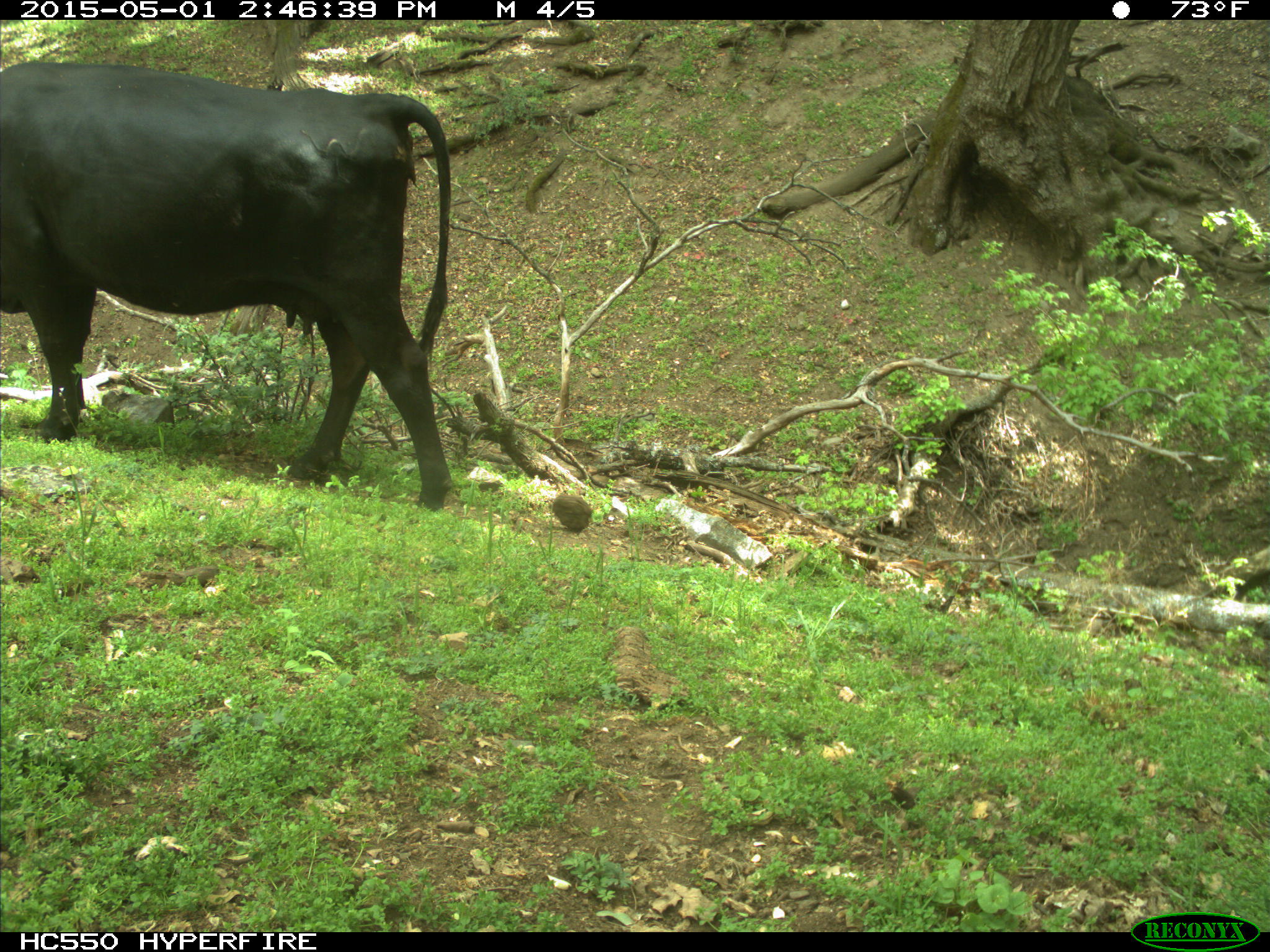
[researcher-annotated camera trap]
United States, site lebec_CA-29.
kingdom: Animalia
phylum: Chordata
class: Mammalia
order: Artiodactyla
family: Bovidae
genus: Bos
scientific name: Bos taurus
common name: domestic cow